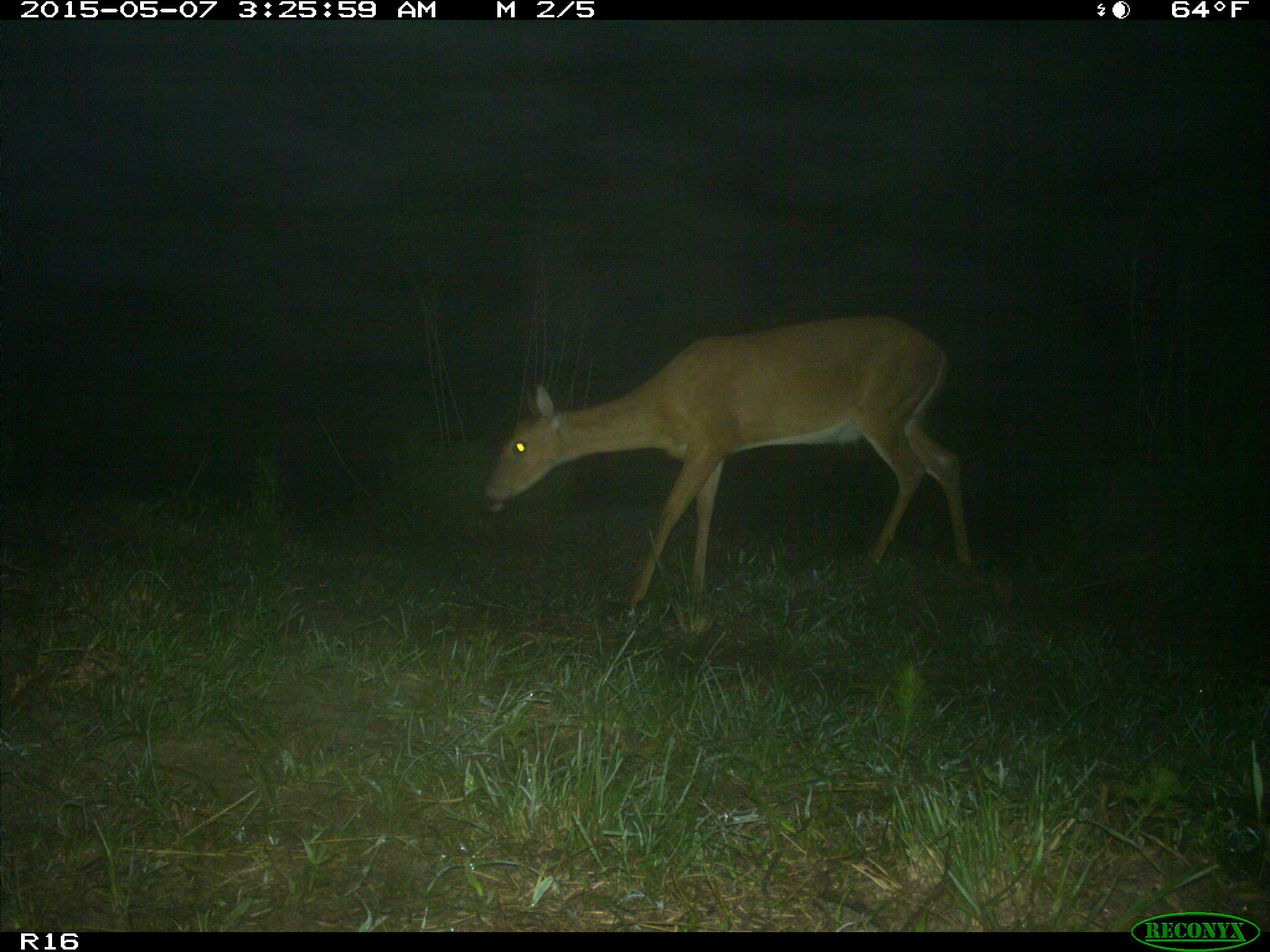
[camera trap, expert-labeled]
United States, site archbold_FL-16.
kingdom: Animalia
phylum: Chordata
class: Mammalia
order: Artiodactyla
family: Bovidae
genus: Bos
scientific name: Bos taurus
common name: domestic cow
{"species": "Bos taurus (domestic cow)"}